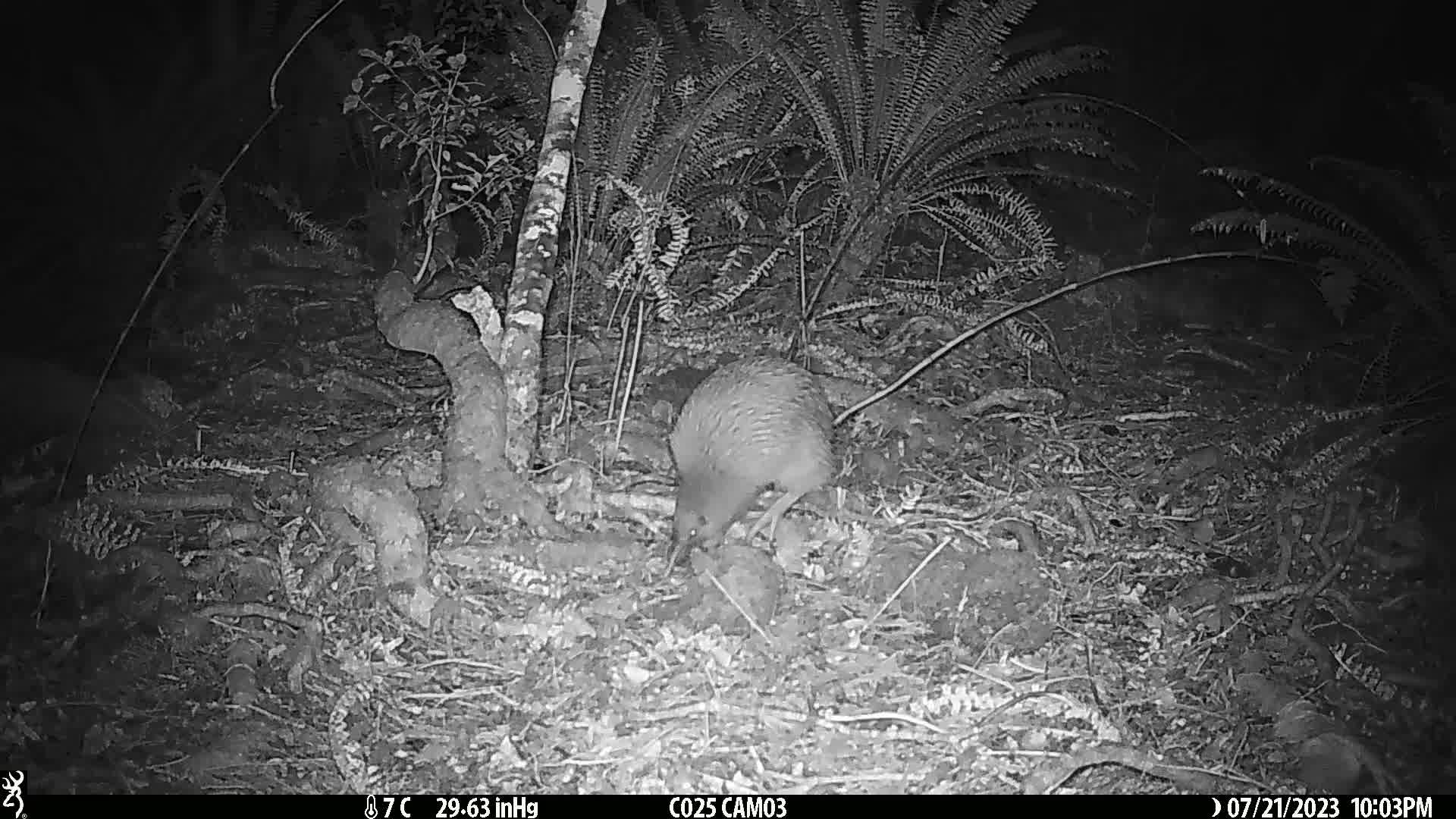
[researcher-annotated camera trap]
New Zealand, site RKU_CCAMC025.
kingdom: Animalia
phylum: Chordata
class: Aves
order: Apterygiformes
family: Apterygidae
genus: Apteryx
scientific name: Apteryx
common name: kiwi